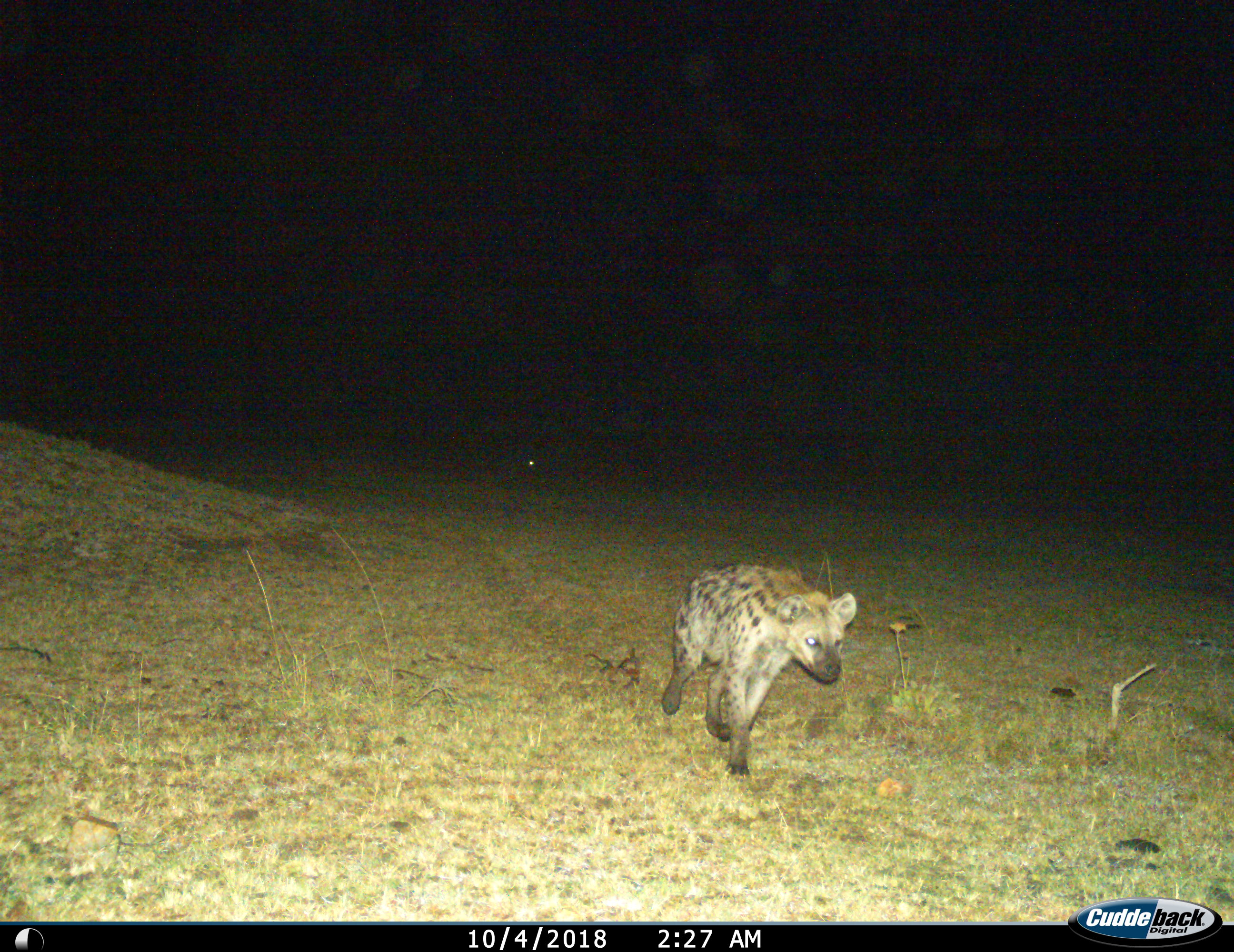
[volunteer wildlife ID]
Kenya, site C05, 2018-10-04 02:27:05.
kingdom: Animalia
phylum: Chordata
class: Mammalia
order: Carnivora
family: Hyaenidae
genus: Crocuta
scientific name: Crocuta crocuta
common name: spotted hyena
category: hyenaspotted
Hyenaspotted (spotted hyena) (Crocuta crocuta), count 1. Behavior (volunteer vote fractions): standing 0%, resting 0%, moving 100%, interacting 0%. Young present (vote fraction): 0%. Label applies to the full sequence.